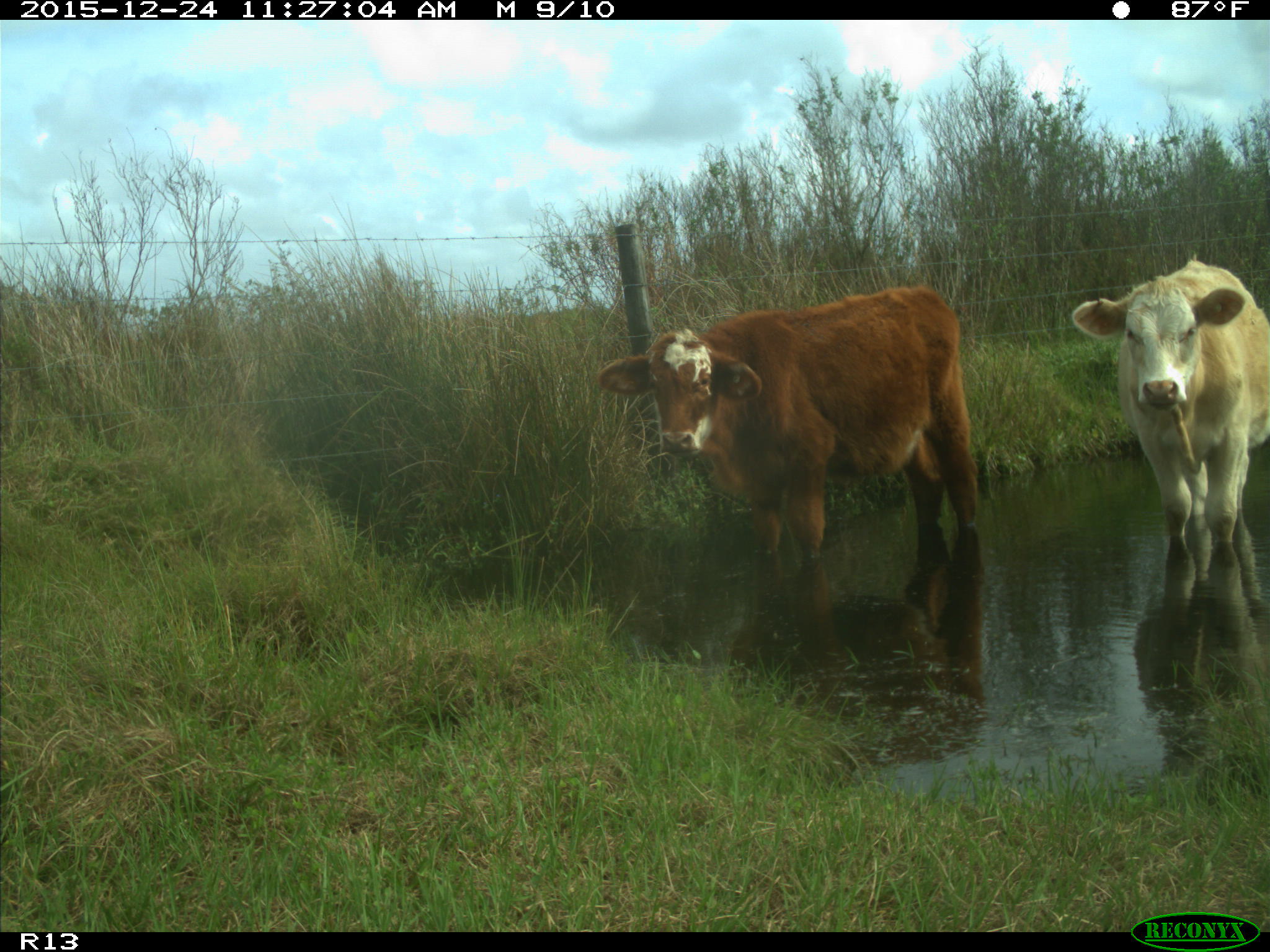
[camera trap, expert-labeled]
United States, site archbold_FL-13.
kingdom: Animalia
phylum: Chordata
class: Mammalia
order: Artiodactyla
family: Bovidae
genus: Bos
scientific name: Bos taurus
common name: domestic cow